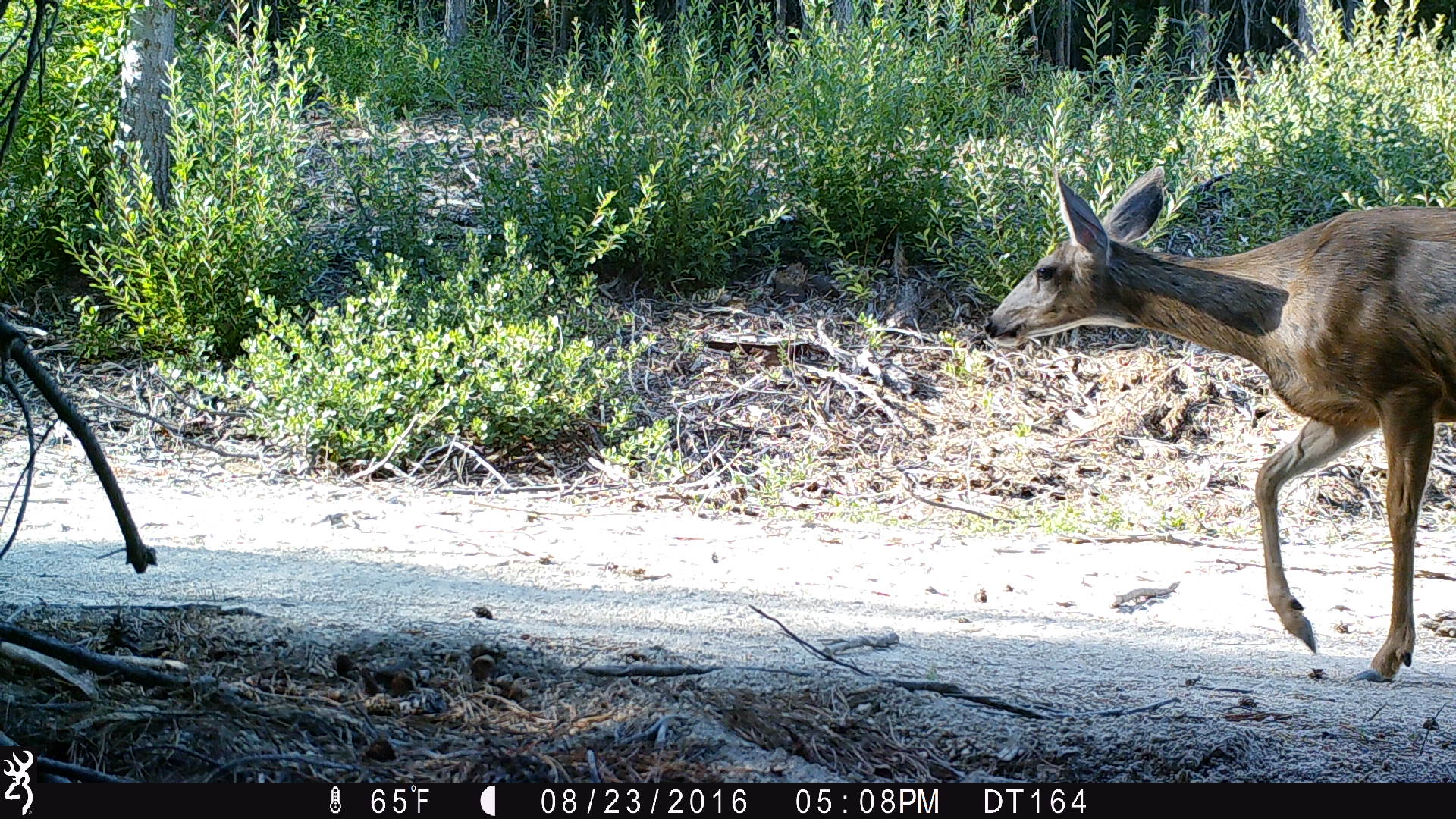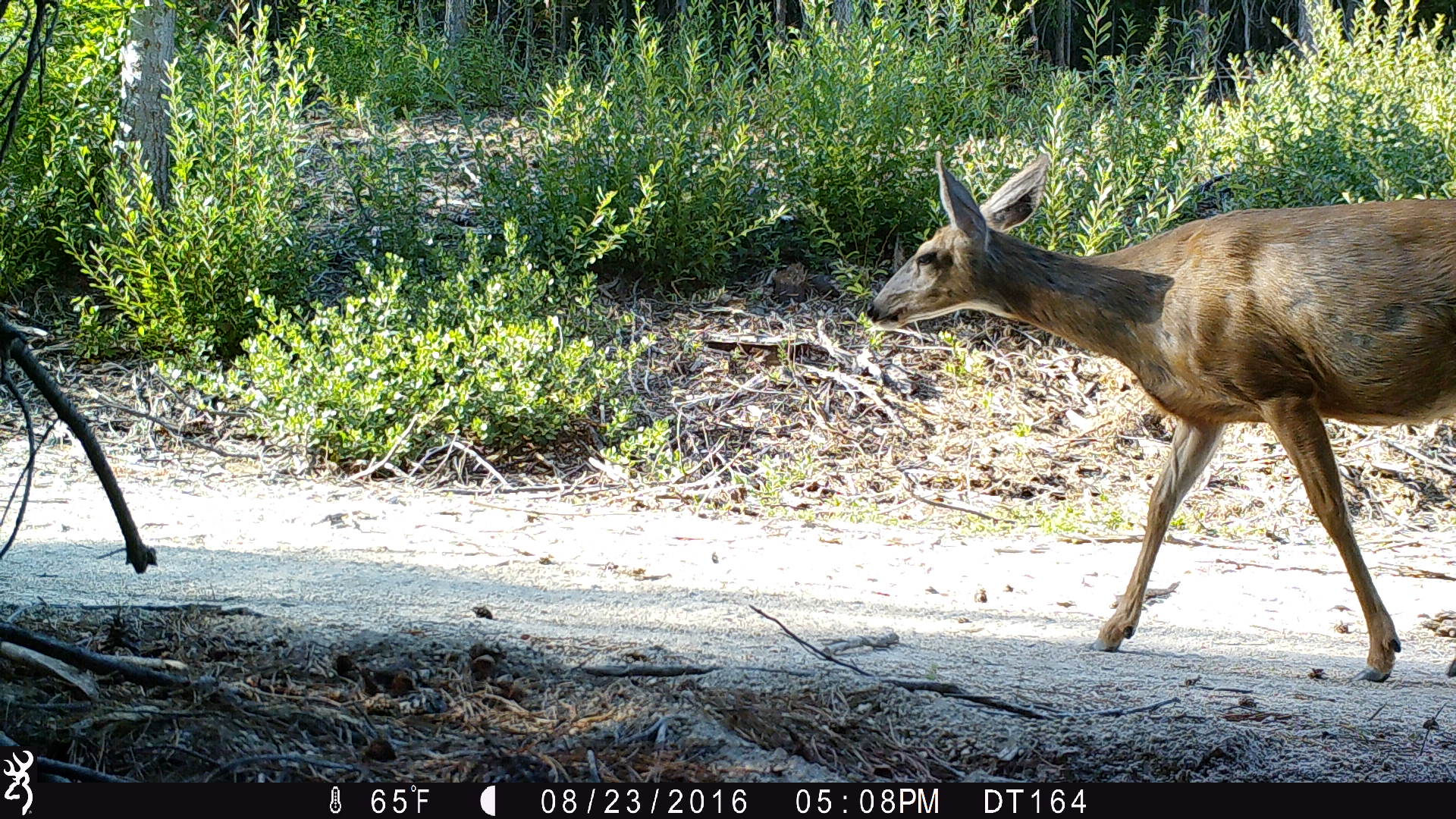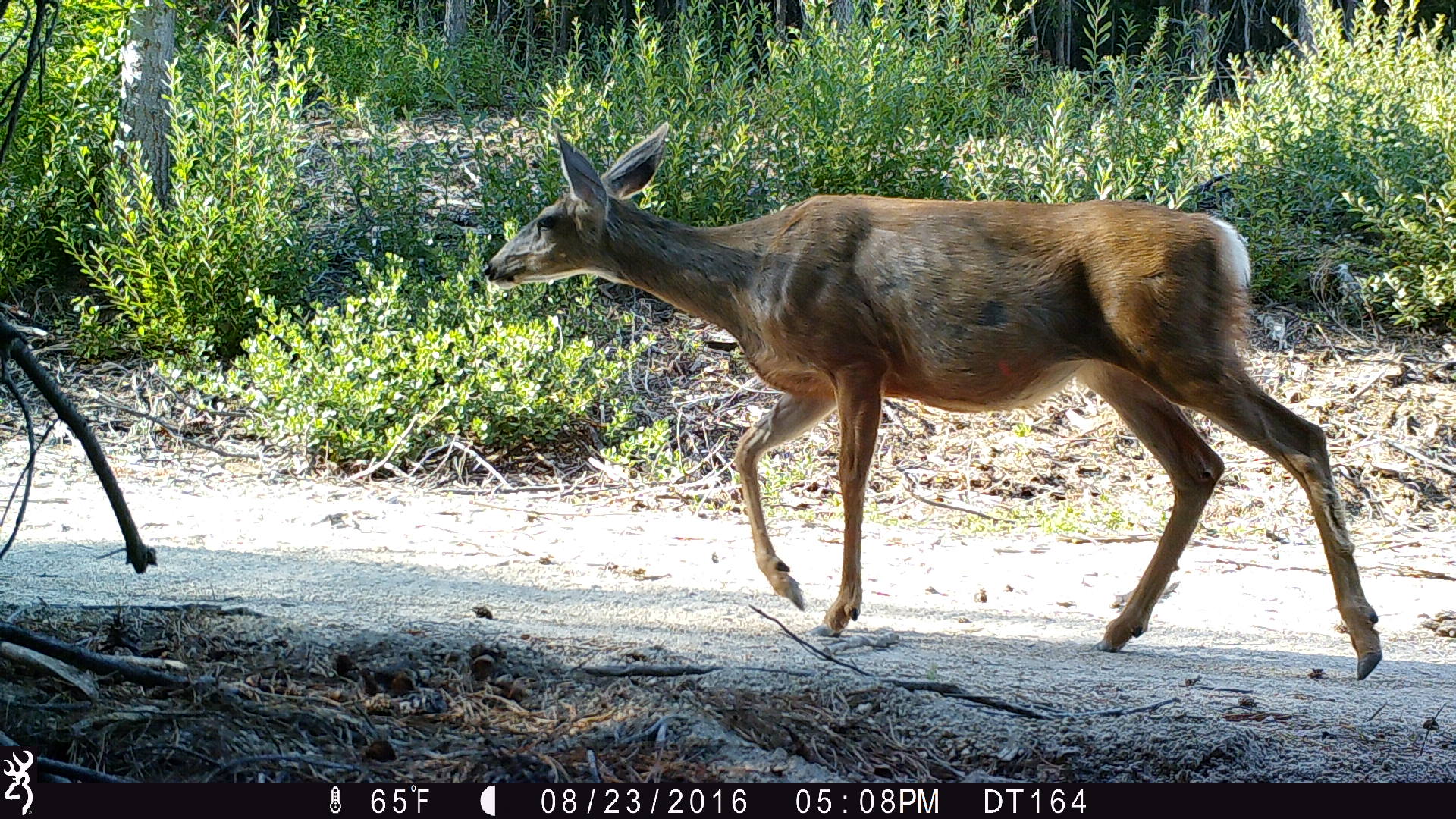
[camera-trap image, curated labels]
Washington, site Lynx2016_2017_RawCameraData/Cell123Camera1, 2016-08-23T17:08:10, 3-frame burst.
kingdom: Animalia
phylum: Chordata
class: Mammalia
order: Artiodactyla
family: Cervidae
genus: Odocoileus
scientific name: Odocoileus hemionus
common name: mule deer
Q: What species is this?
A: Odocoileus hemionus (mule deer).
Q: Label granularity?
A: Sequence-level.